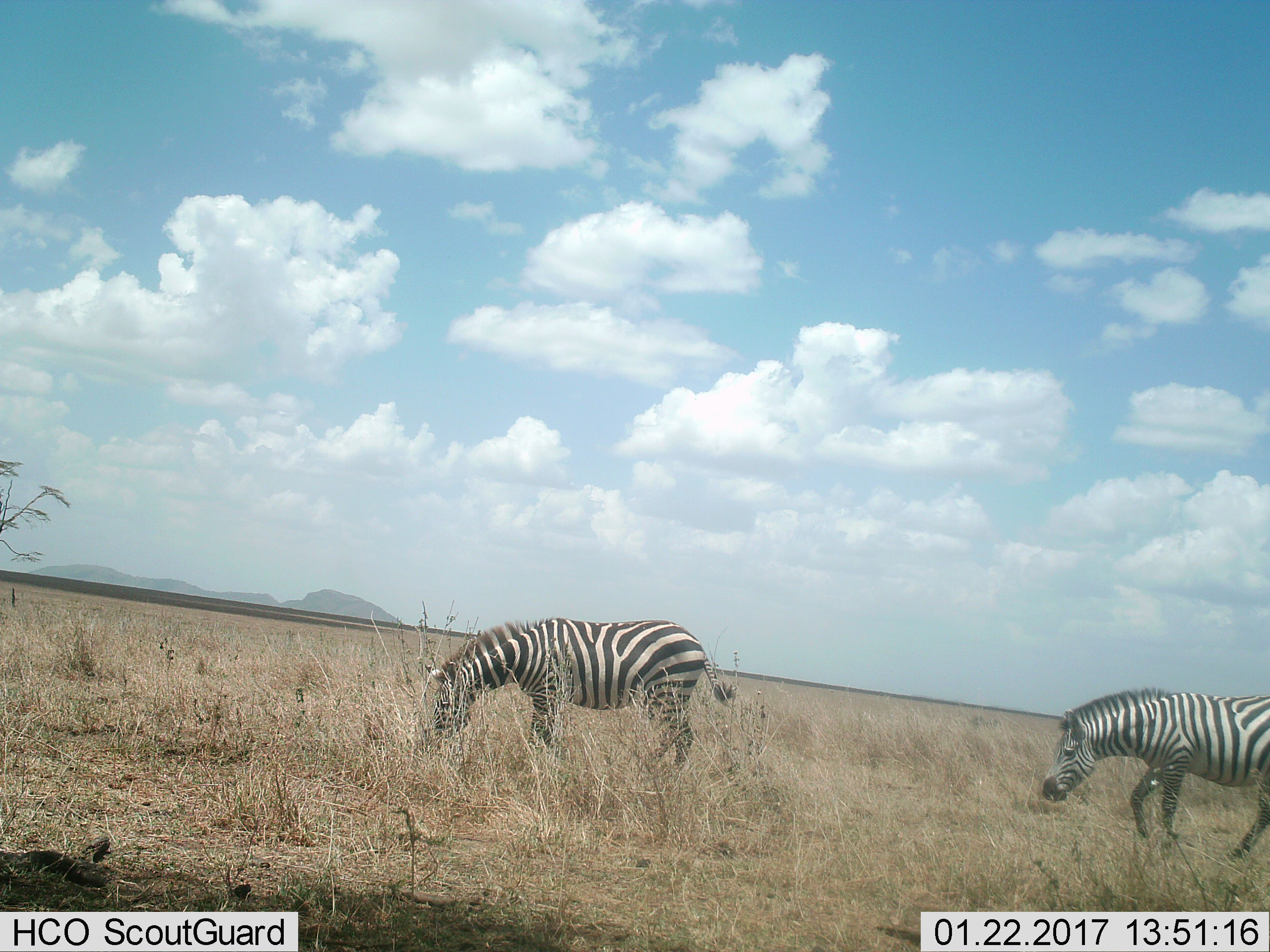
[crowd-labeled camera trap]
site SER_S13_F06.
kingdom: Animalia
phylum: Chordata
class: Mammalia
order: Perissodactyla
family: Equidae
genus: Equus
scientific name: Equus quagga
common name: plains zebra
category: zebraplains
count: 2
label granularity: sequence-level